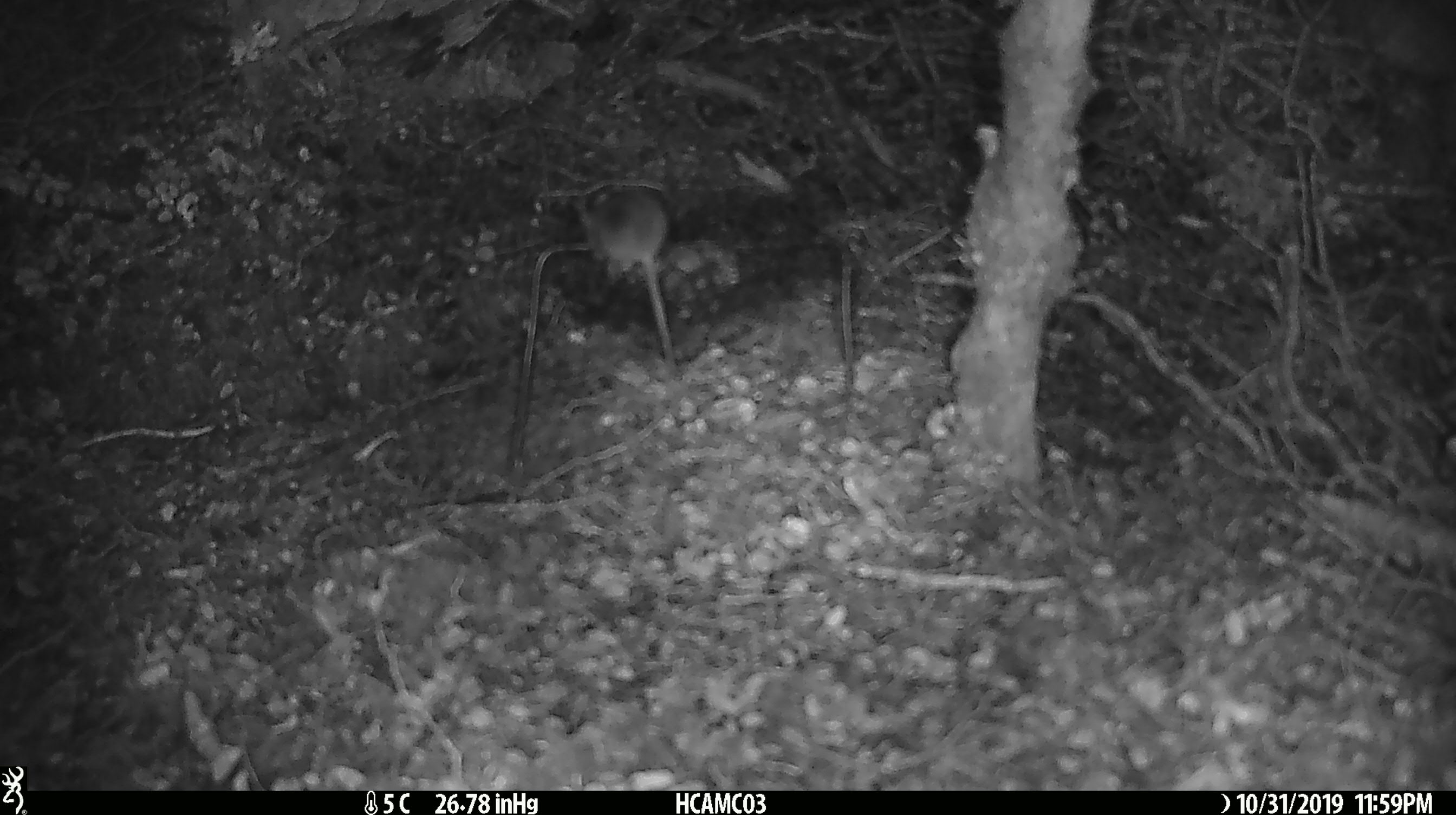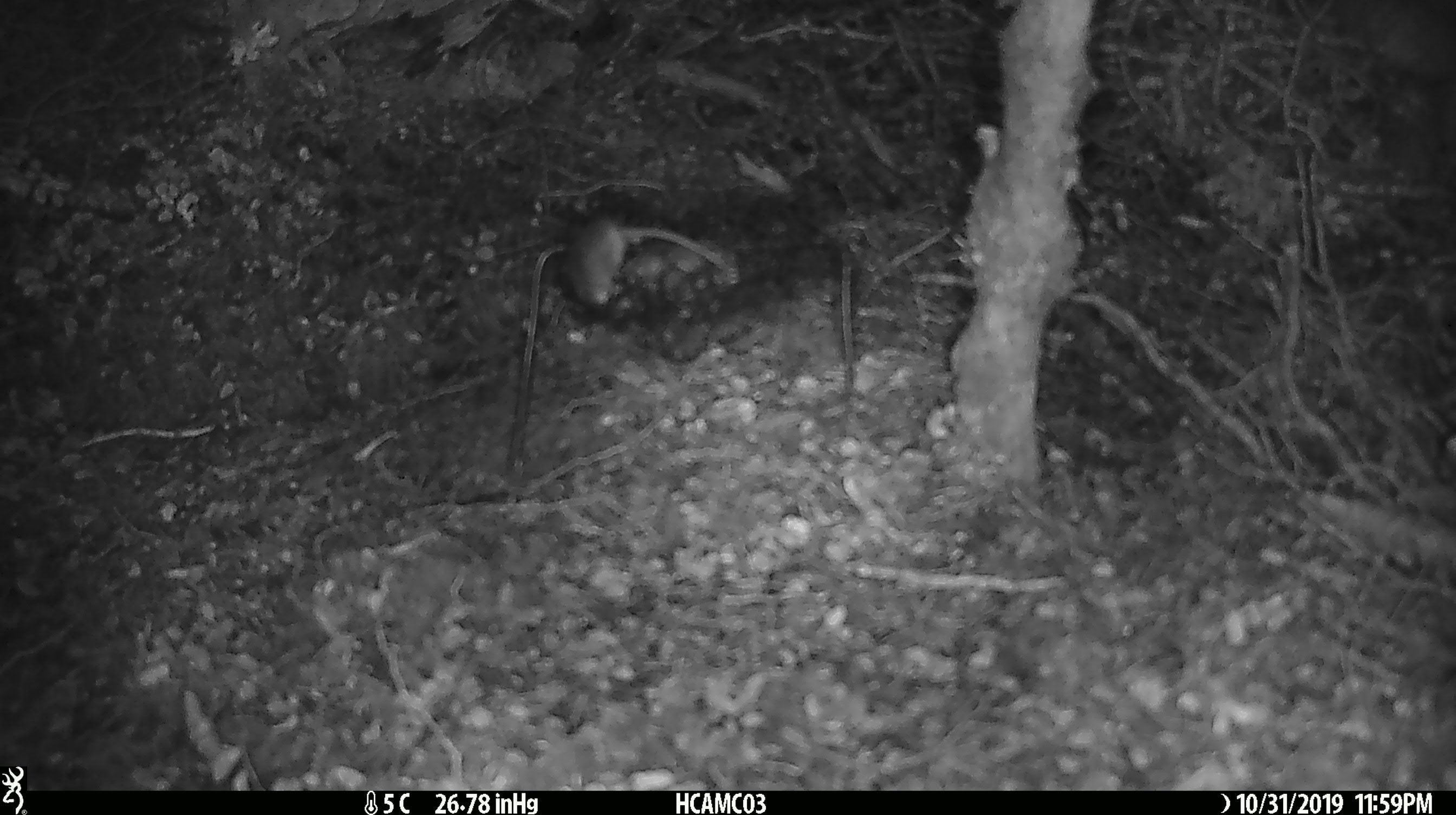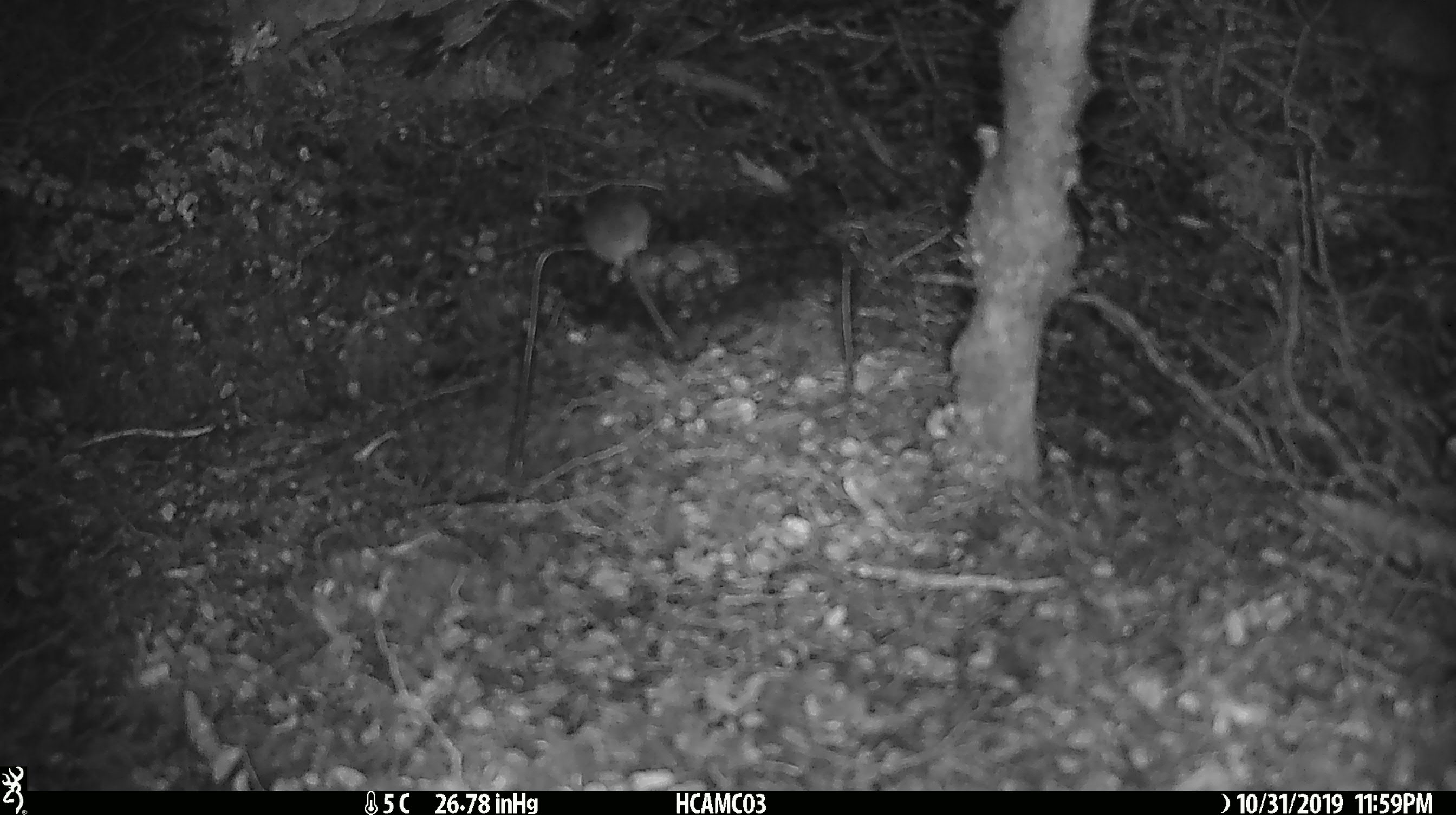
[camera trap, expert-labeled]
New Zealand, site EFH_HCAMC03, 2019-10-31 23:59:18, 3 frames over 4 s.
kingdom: Animalia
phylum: Chordata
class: Mammalia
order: Rodentia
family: Muridae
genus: Mus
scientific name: Mus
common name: mouse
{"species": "mouse (Mus)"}